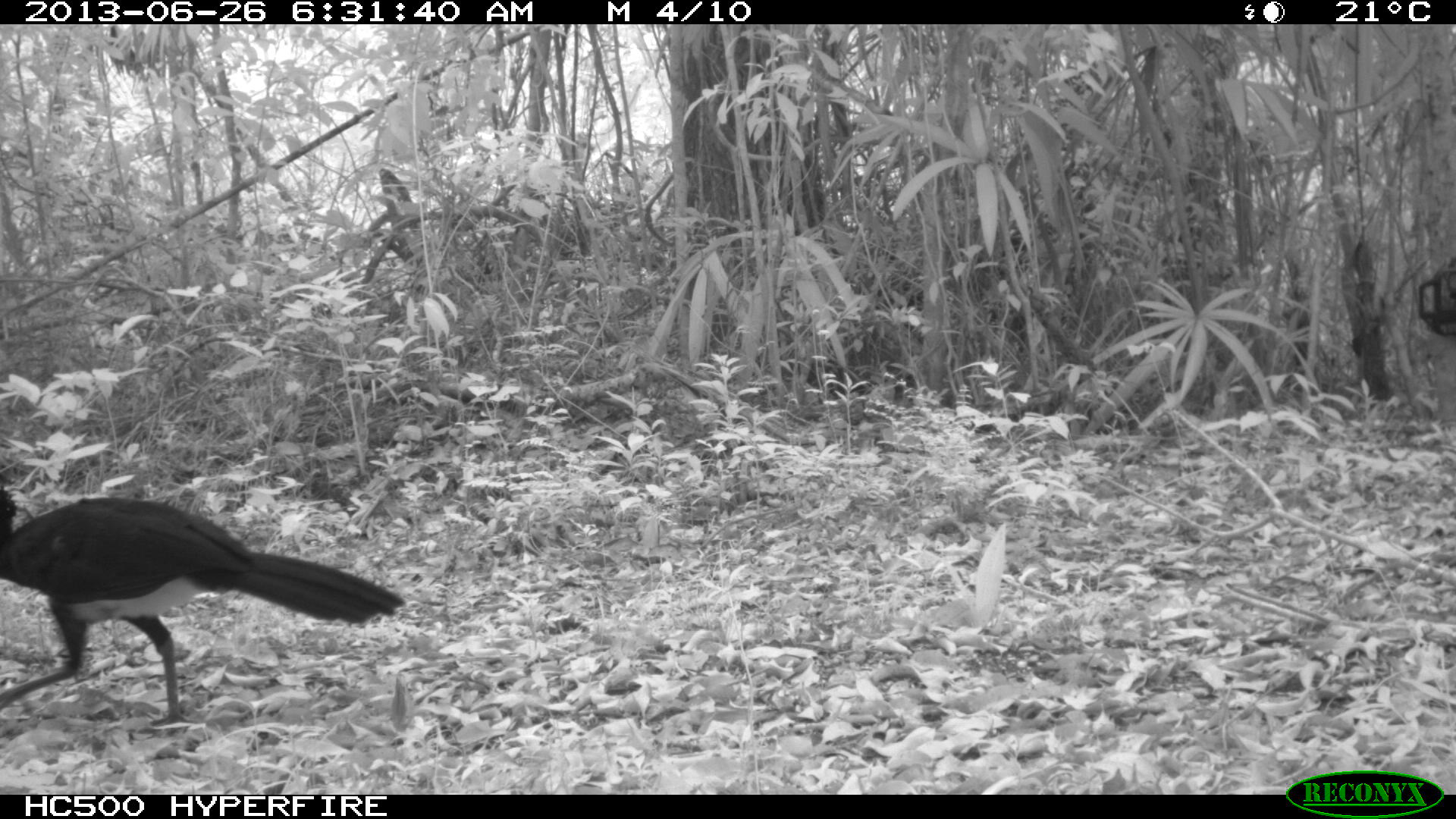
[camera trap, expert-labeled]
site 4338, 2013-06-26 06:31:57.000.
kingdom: Animalia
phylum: Chordata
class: Aves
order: Galliformes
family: Cracidae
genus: Crax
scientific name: Crax rubra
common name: great curassow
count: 1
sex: male